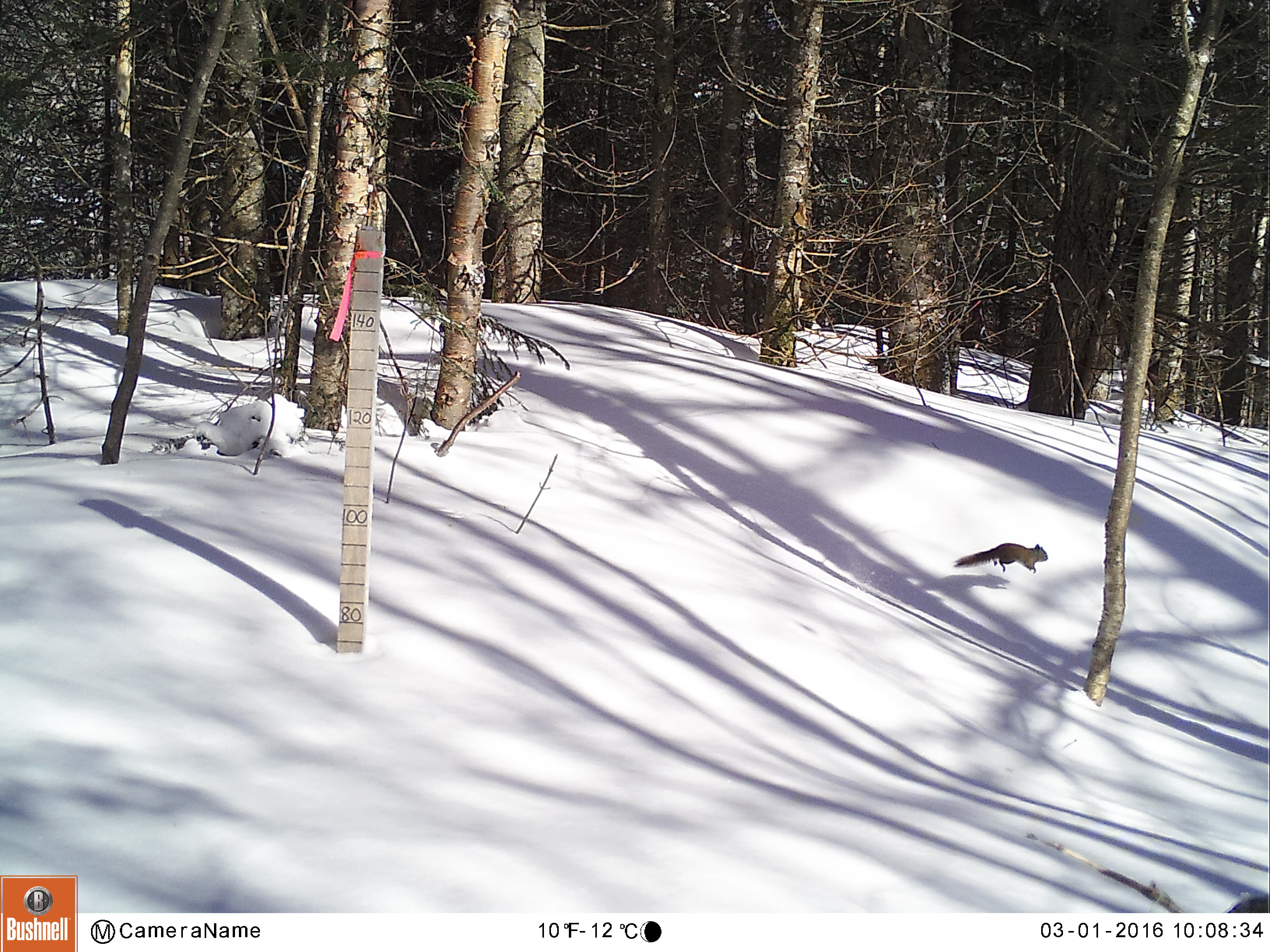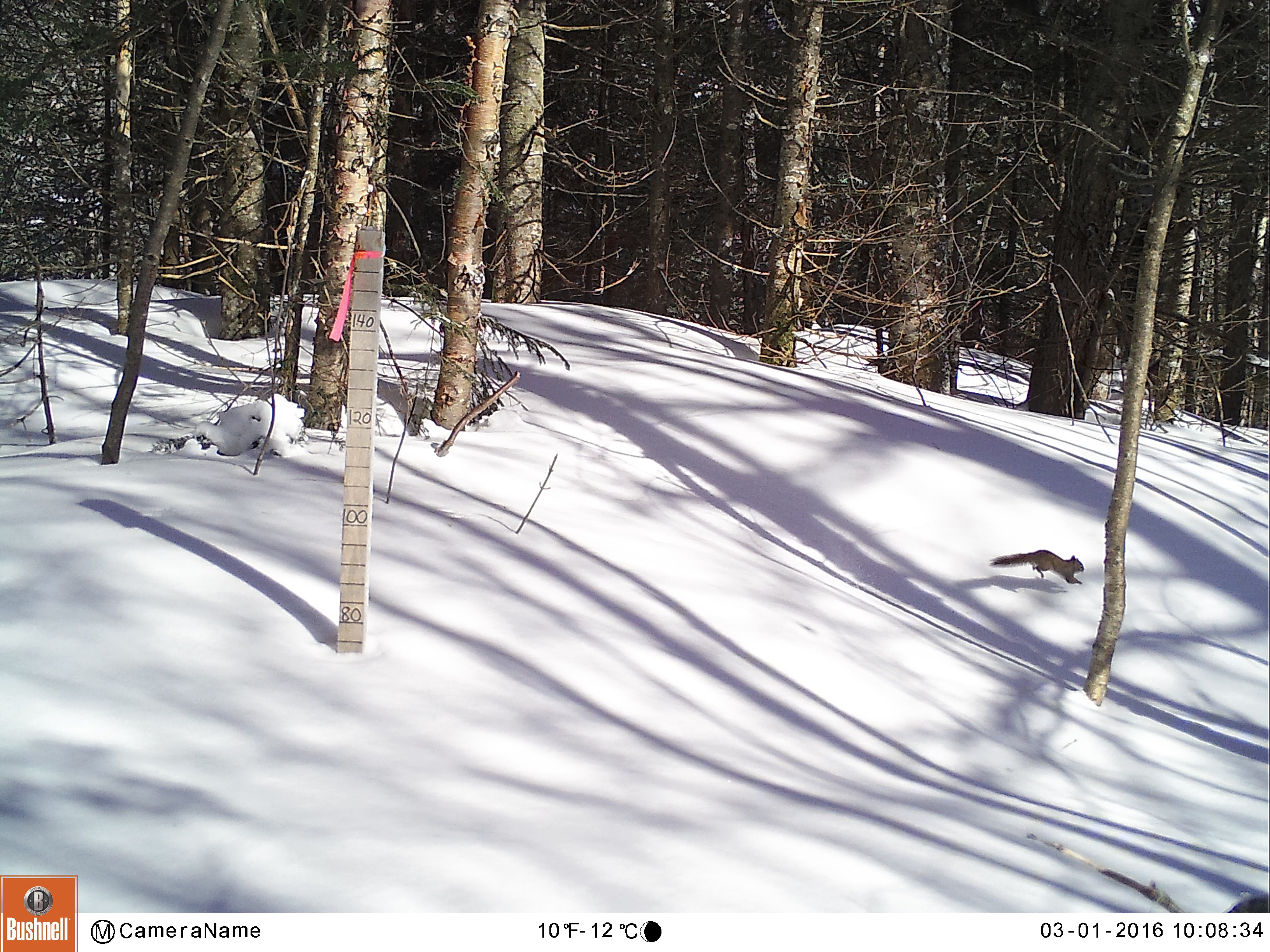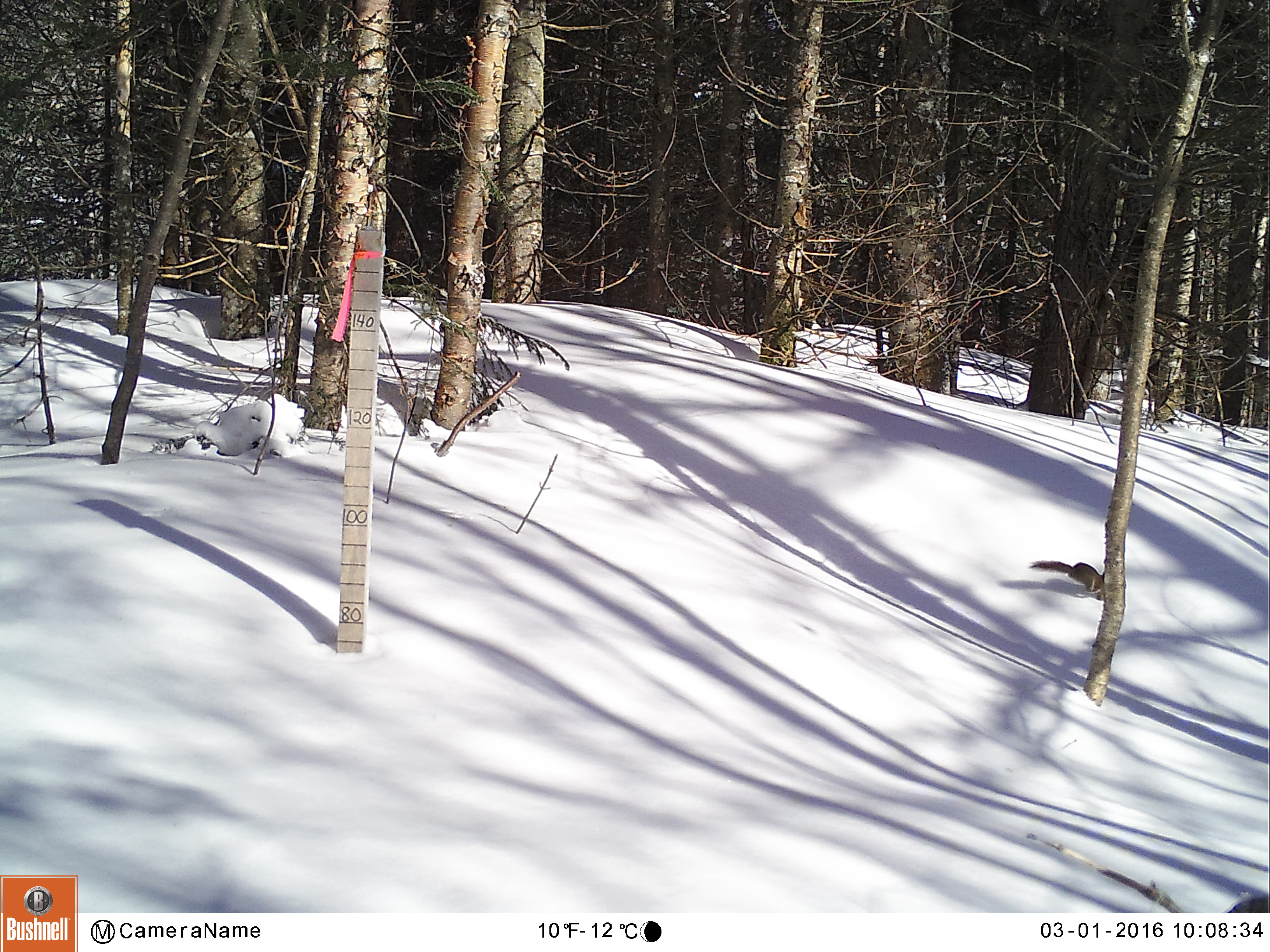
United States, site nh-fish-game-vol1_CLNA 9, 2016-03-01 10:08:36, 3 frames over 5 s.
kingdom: Animalia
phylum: Chordata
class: Mammalia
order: Rodentia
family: Sciuridae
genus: Tamiasciurus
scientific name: Tamiasciurus hudsonicus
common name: red squirrel